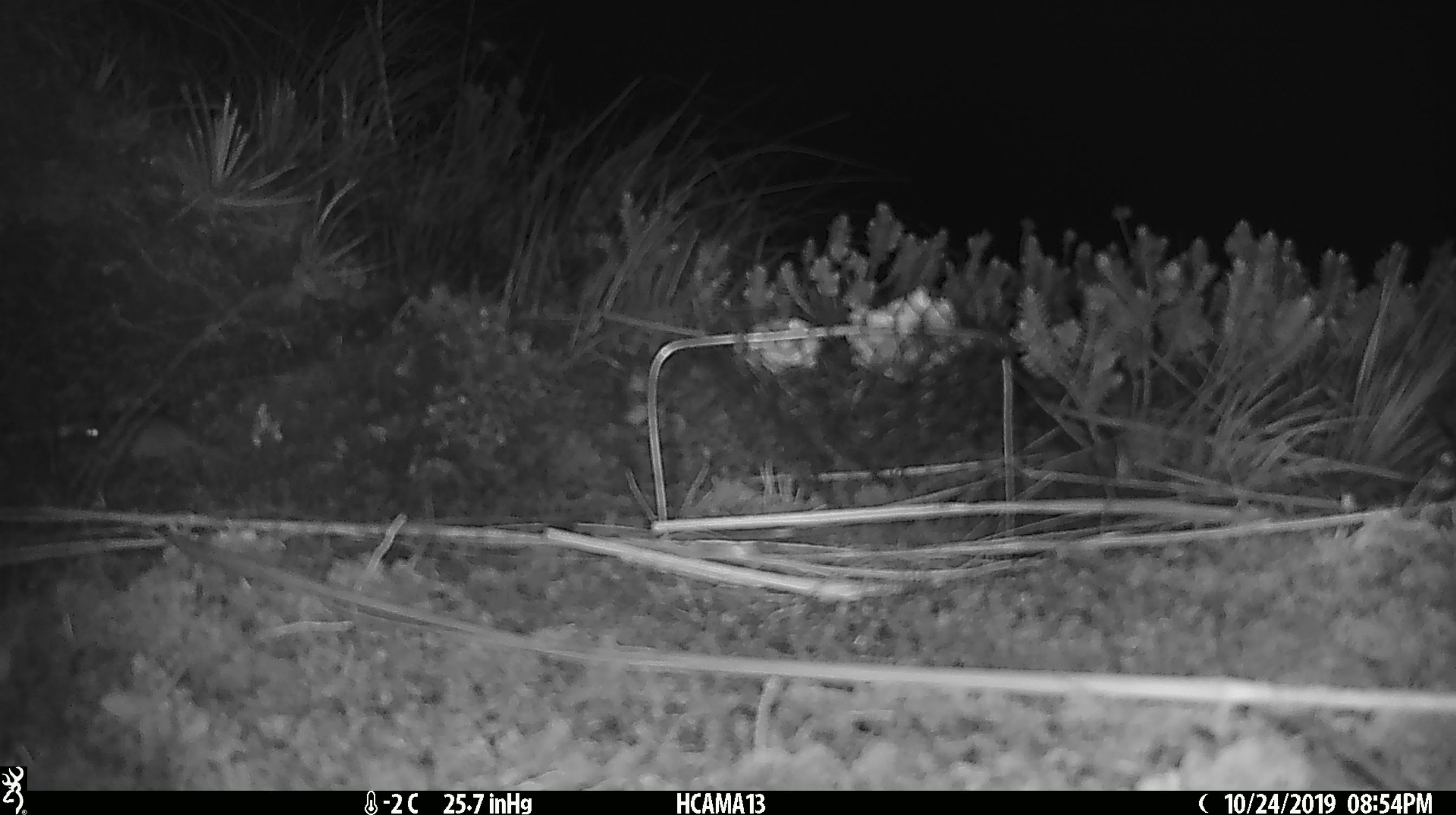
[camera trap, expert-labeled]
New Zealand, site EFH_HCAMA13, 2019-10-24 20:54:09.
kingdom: Animalia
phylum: Chordata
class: Mammalia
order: Rodentia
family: Muridae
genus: Mus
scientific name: Mus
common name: mouse